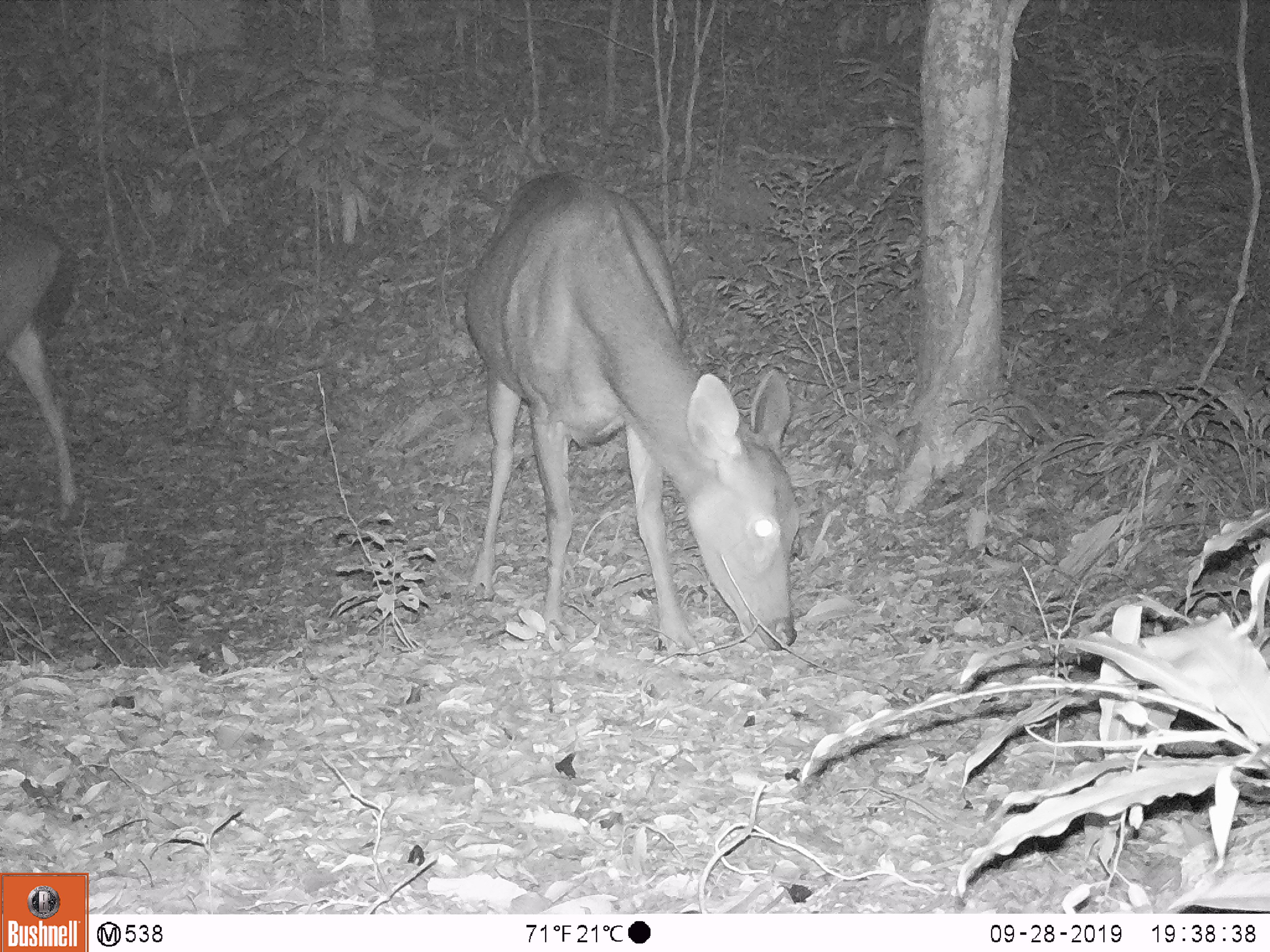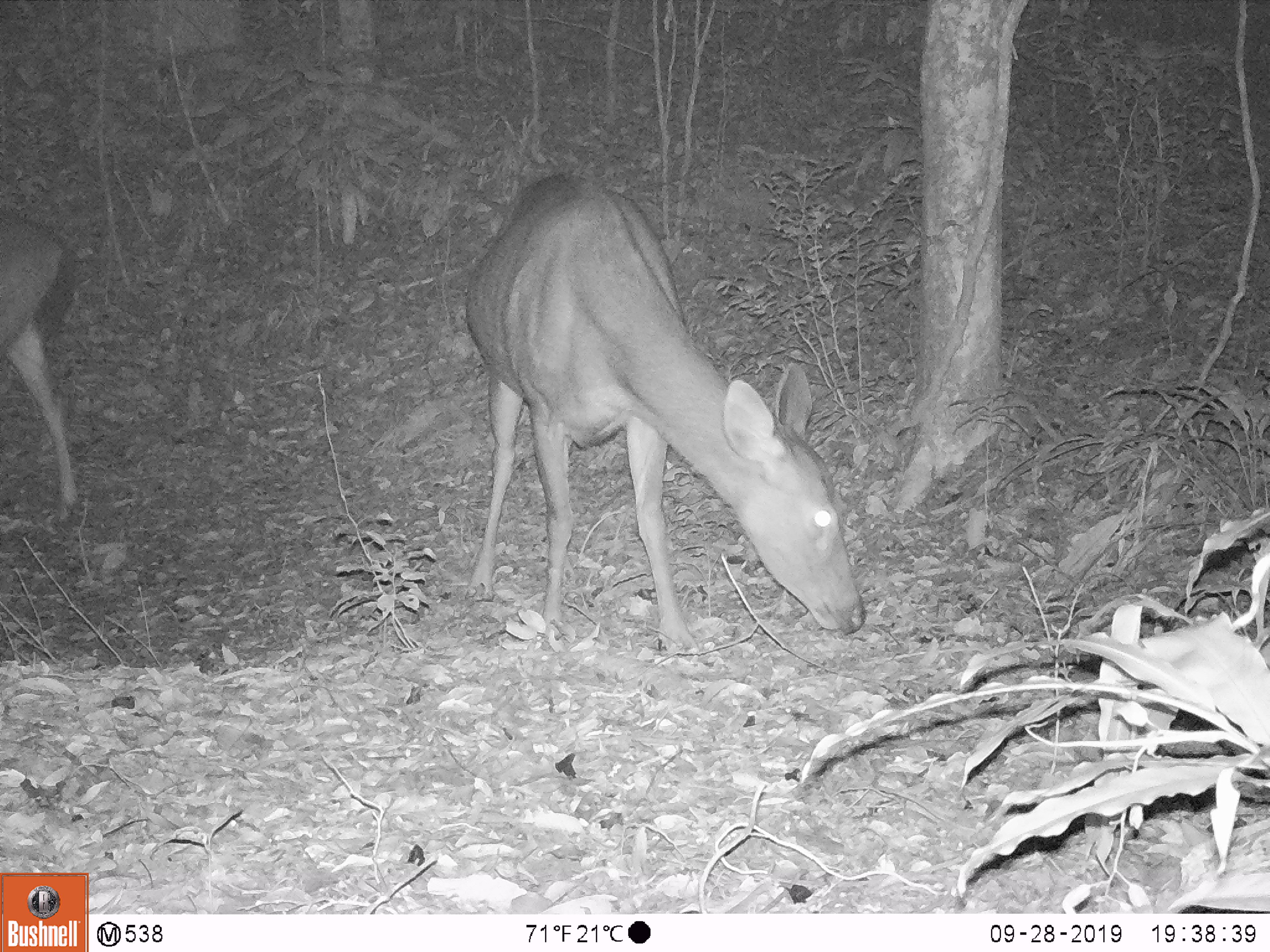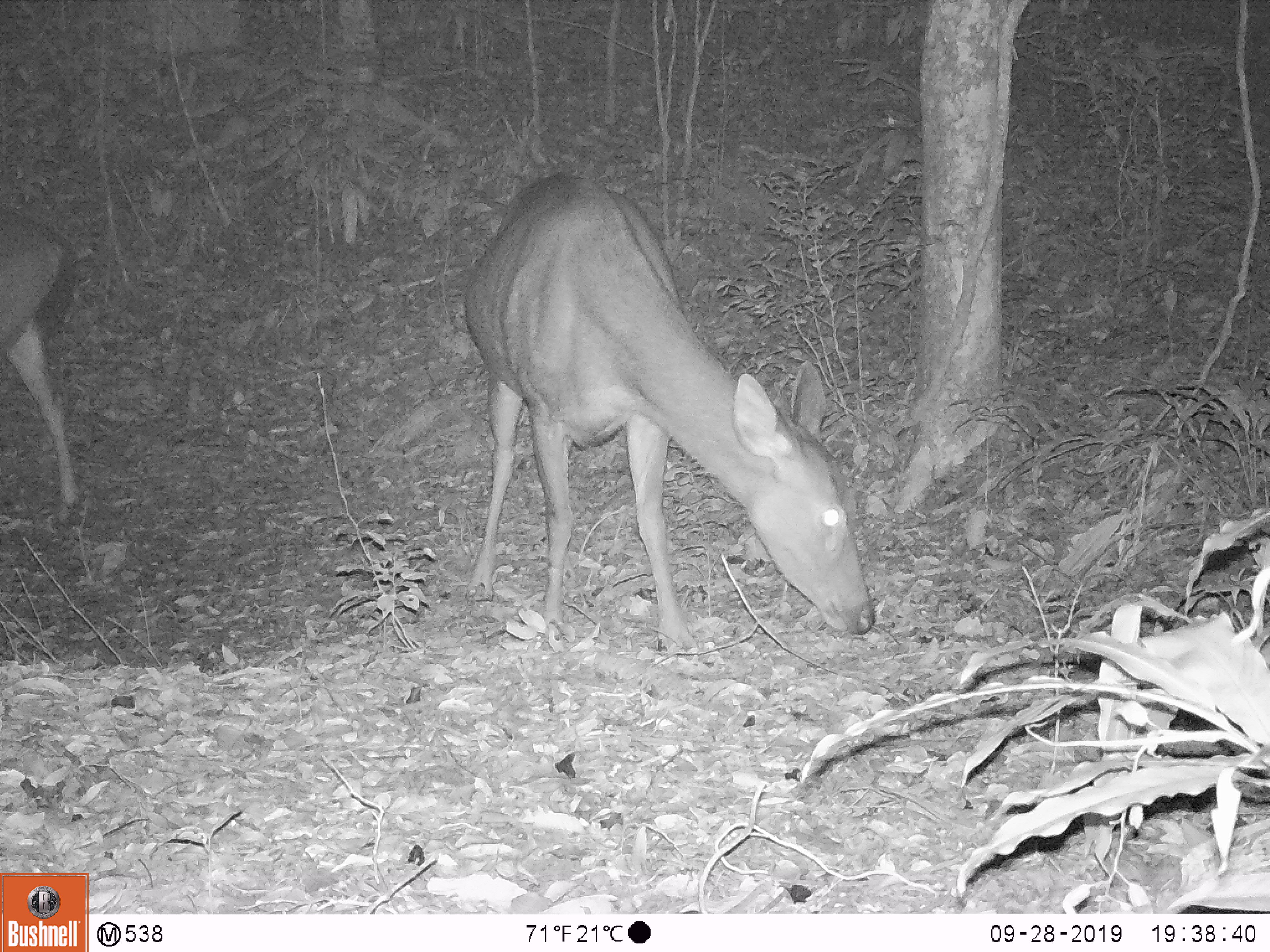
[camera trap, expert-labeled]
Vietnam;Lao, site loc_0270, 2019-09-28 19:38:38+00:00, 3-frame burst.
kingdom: Animalia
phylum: Chordata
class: Mammalia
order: Artiodactyla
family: Cervidae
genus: Rusa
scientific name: Rusa unicolor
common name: sambar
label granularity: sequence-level